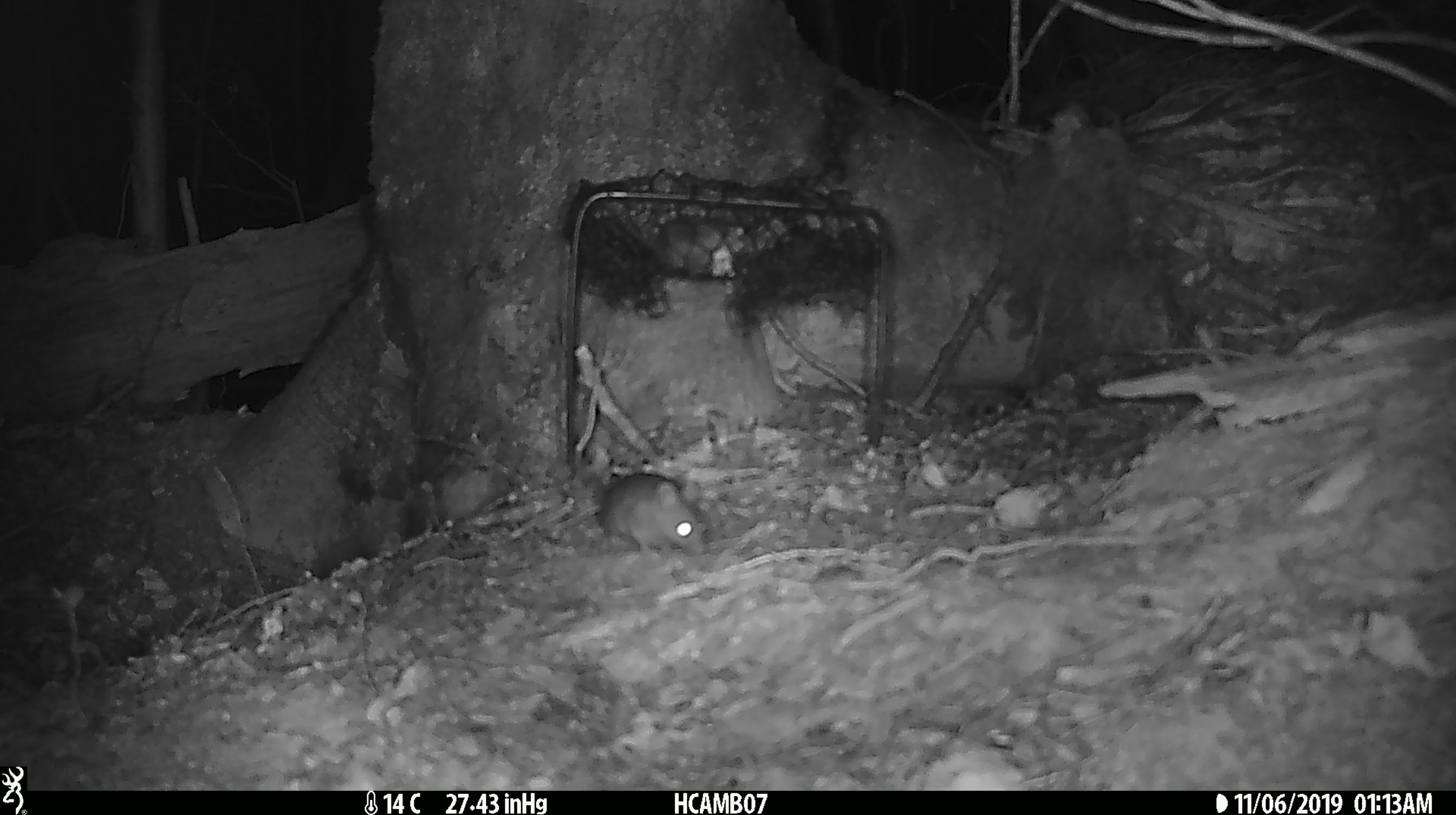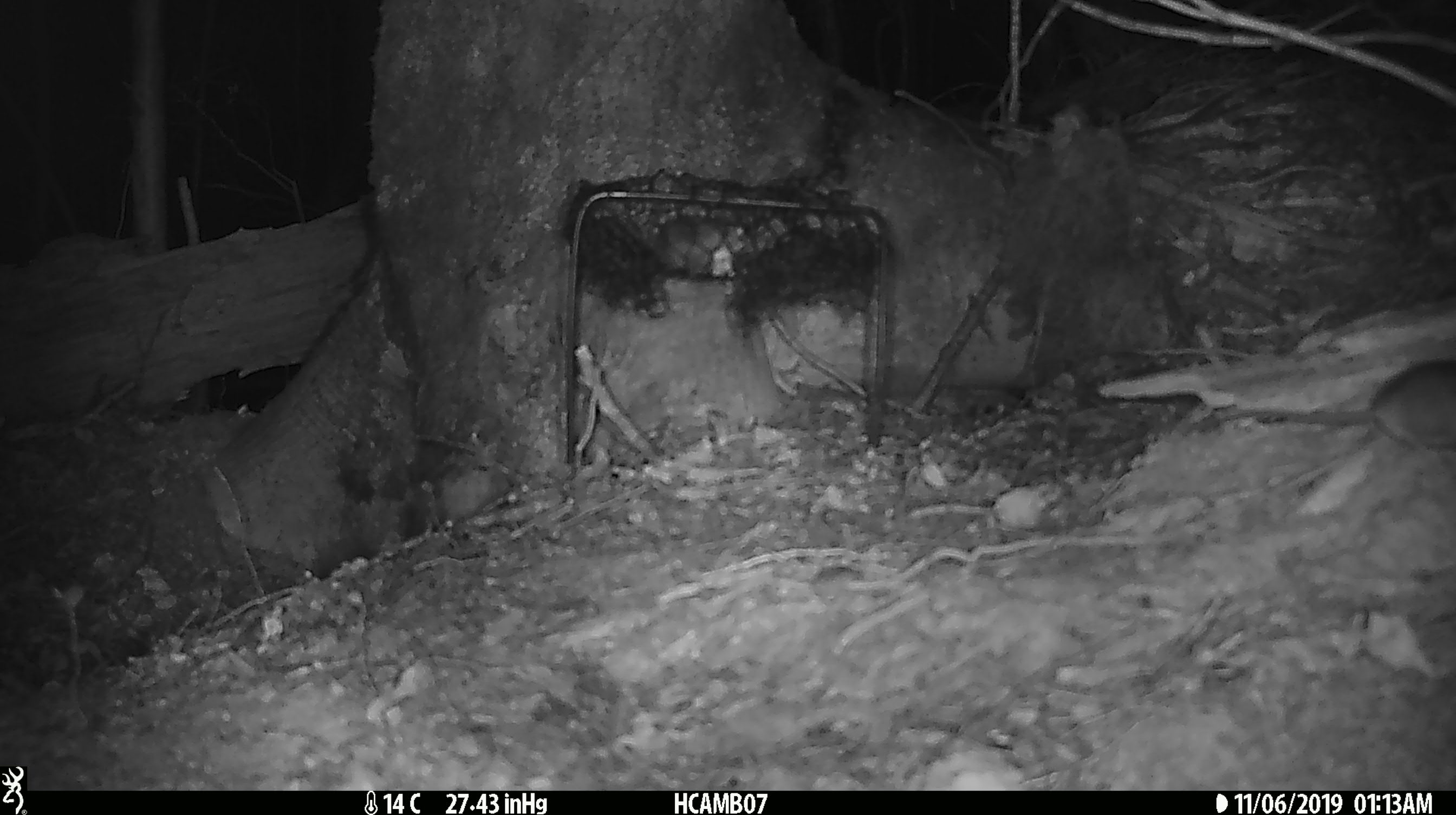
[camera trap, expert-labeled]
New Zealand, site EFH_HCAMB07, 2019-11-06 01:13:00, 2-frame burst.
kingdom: Animalia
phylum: Chordata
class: Mammalia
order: Rodentia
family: Muridae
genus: Mus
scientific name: Mus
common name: mouse